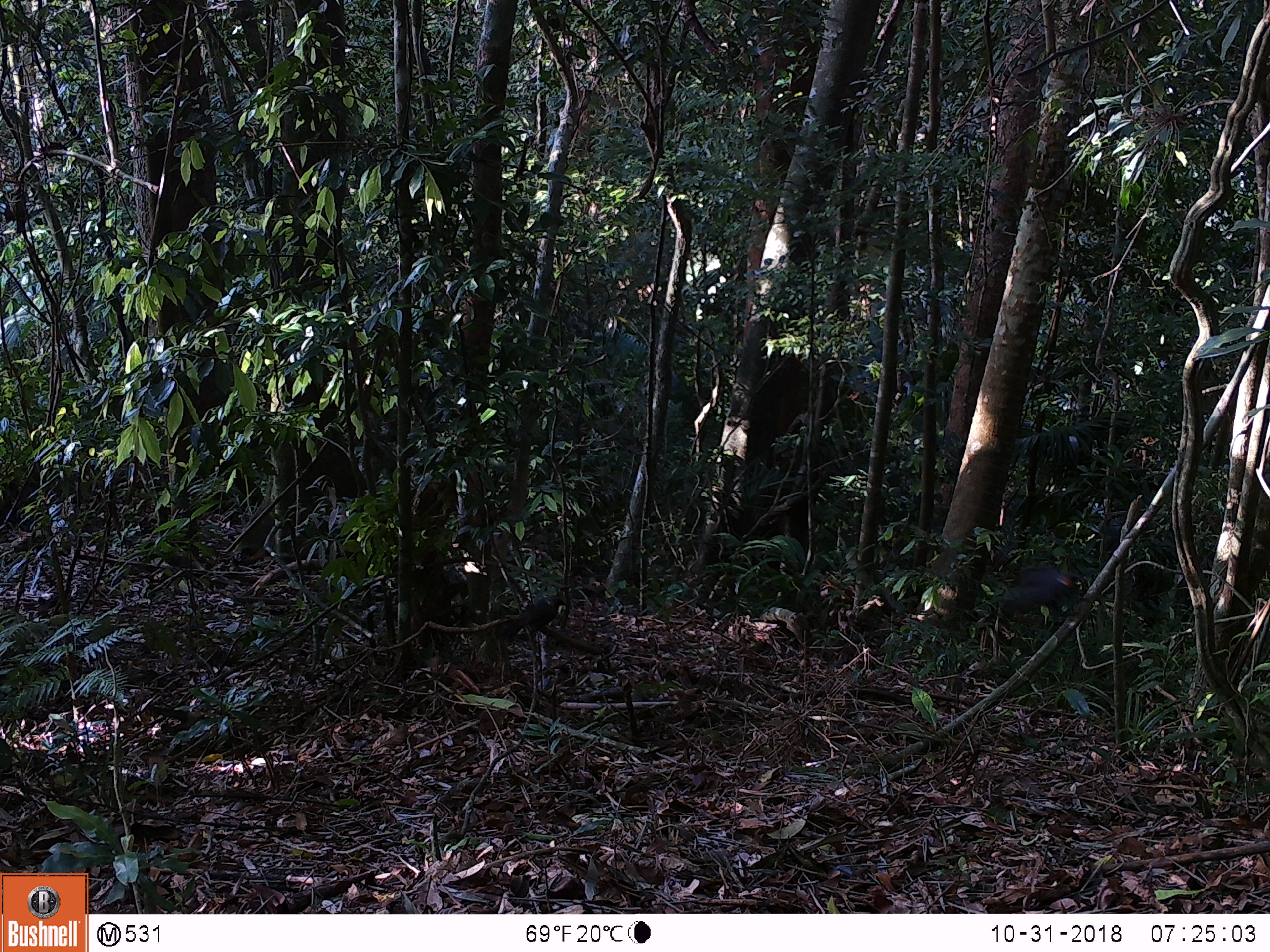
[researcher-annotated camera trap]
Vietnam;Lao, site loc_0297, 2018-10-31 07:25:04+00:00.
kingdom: Animalia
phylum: Chordata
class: Aves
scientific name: Aves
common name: bird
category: unidentified bird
Unidentified bird (bird) (Aves). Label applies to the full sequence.